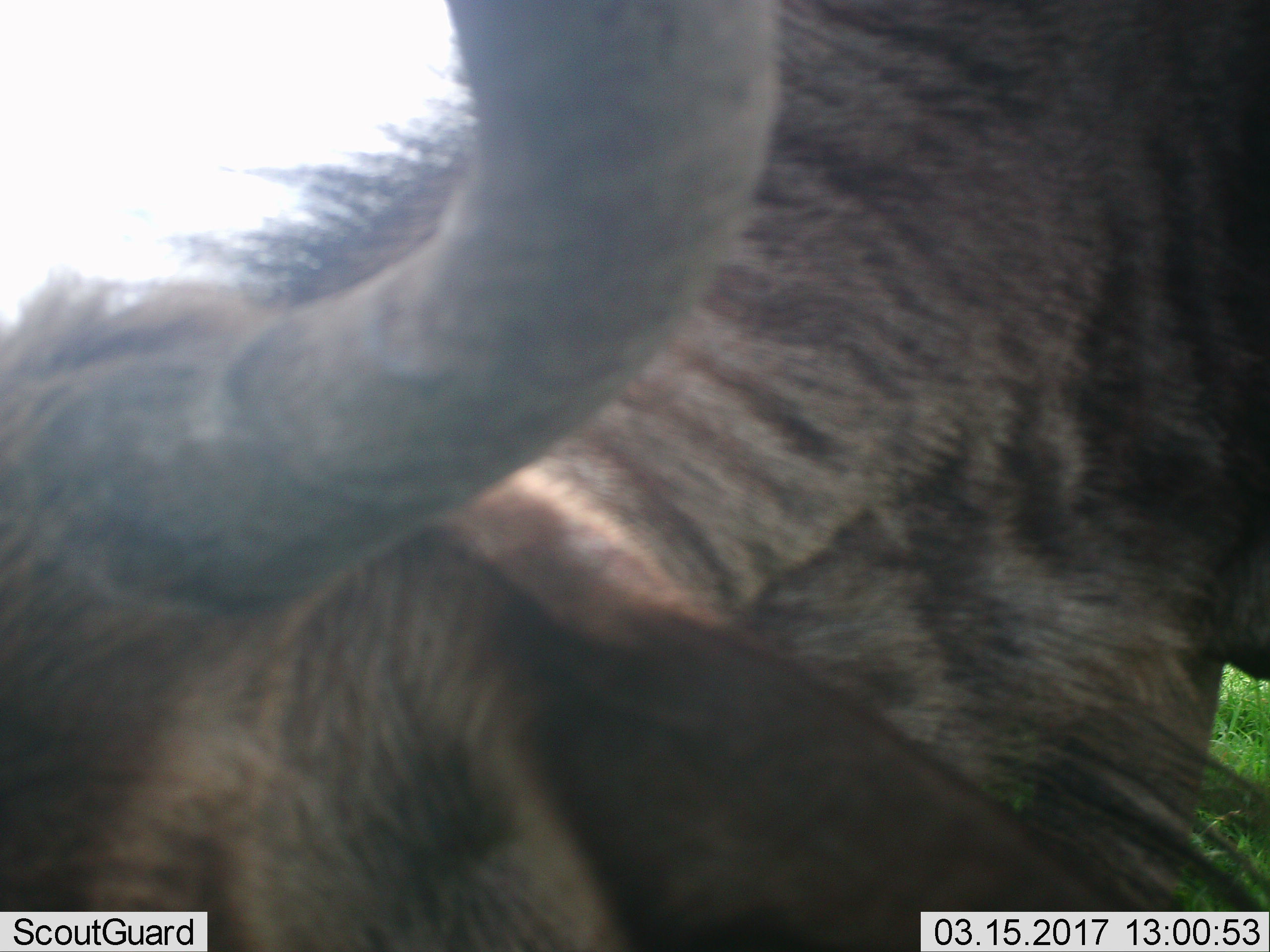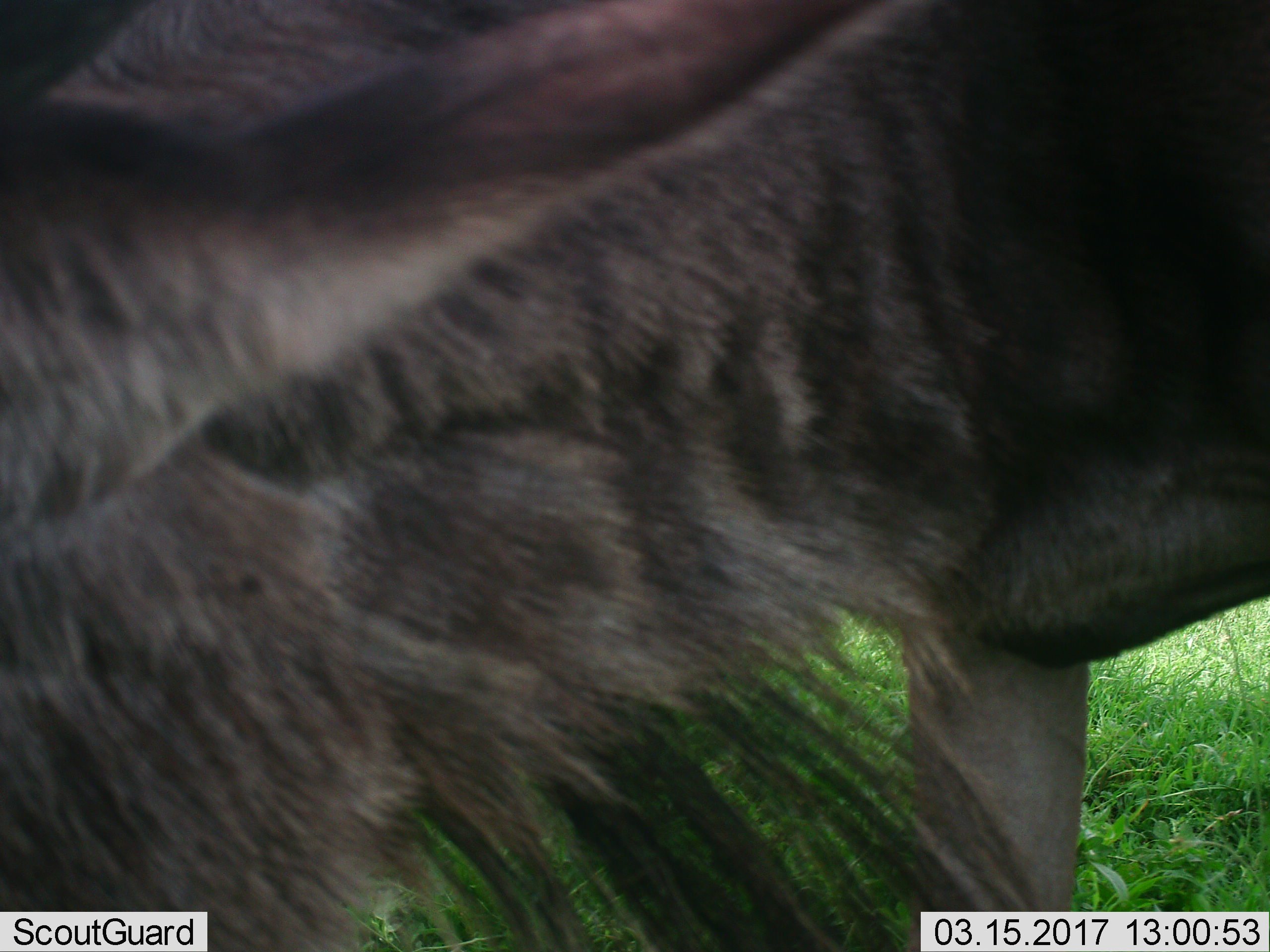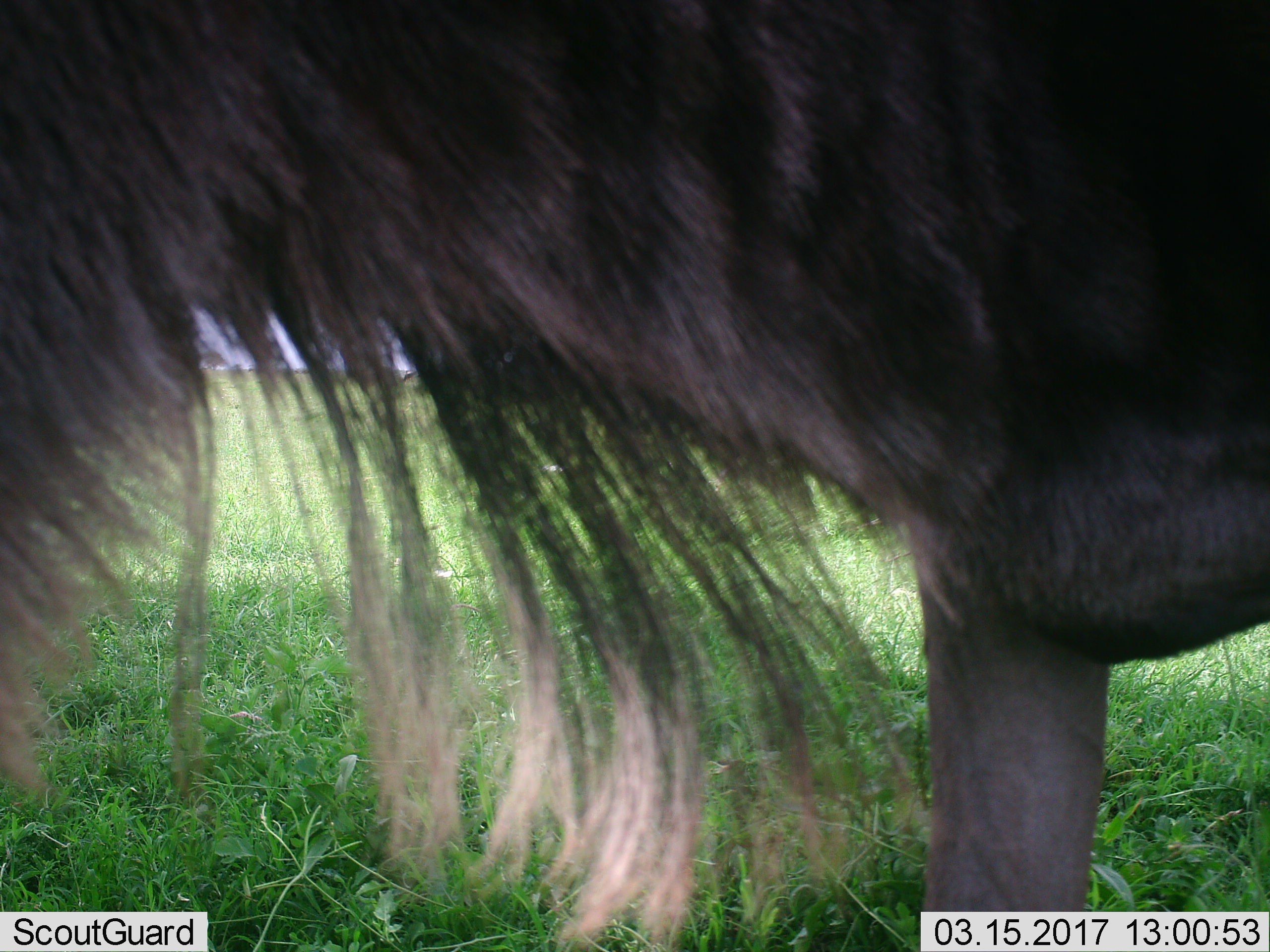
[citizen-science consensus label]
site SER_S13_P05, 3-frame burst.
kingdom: Animalia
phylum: Chordata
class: Mammalia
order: Artiodactyla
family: Bovidae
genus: Connochaetes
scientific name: Connochaetes taurinus taurinus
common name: blue wildebeest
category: wildebeestblue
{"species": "wildebeestblue (blue wildebeest) (Connochaetes taurinus taurinus)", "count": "1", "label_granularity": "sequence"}